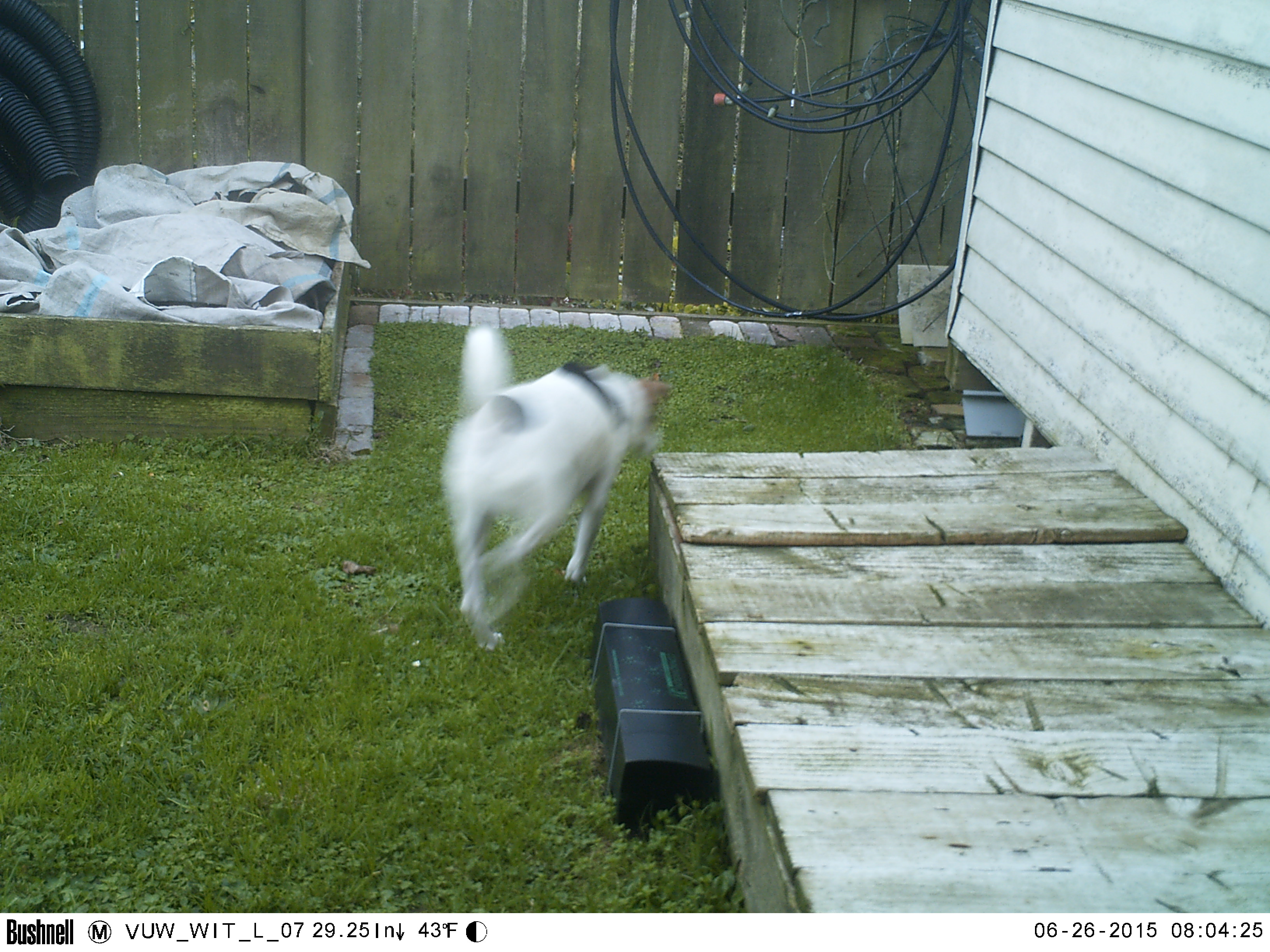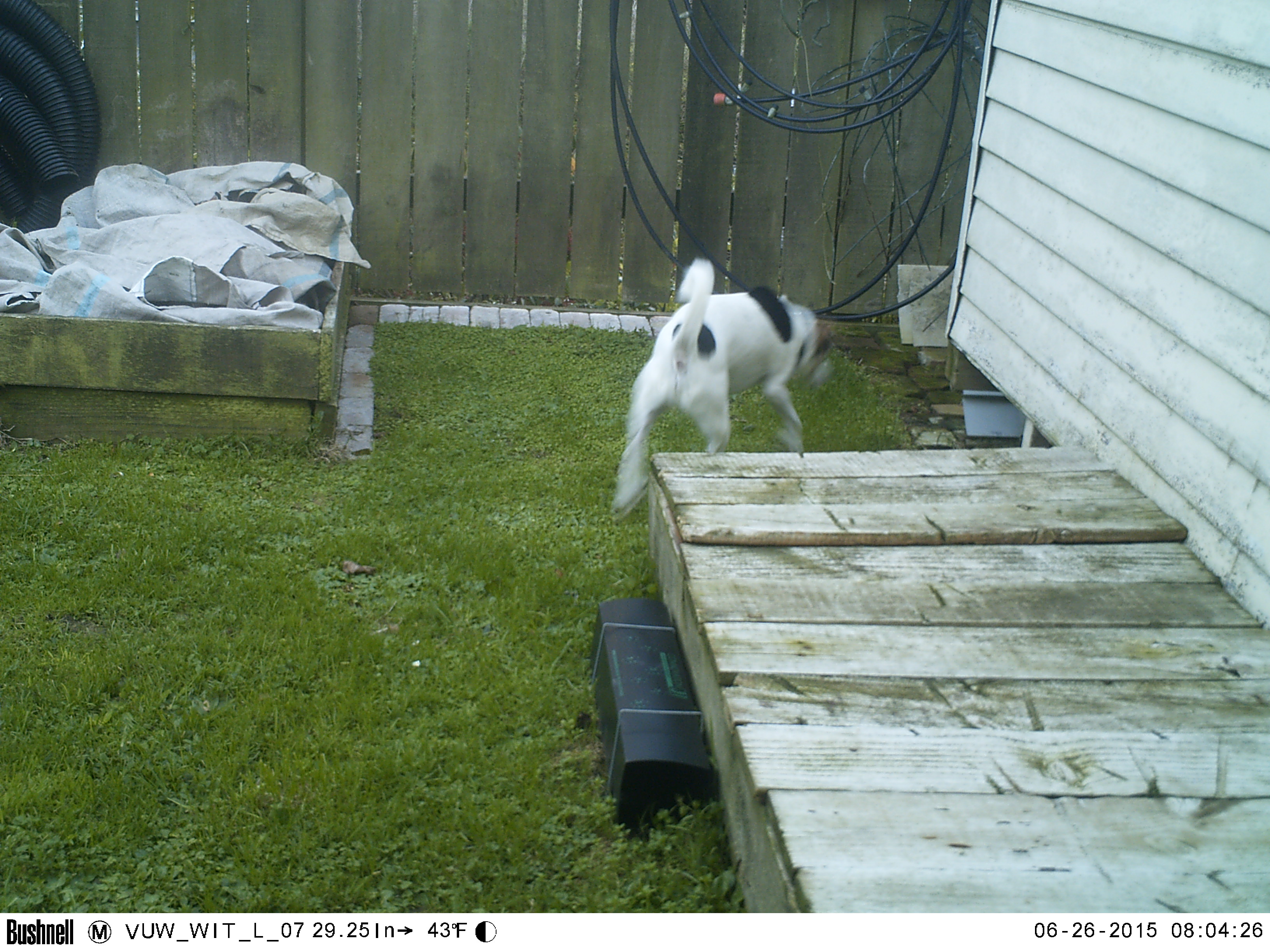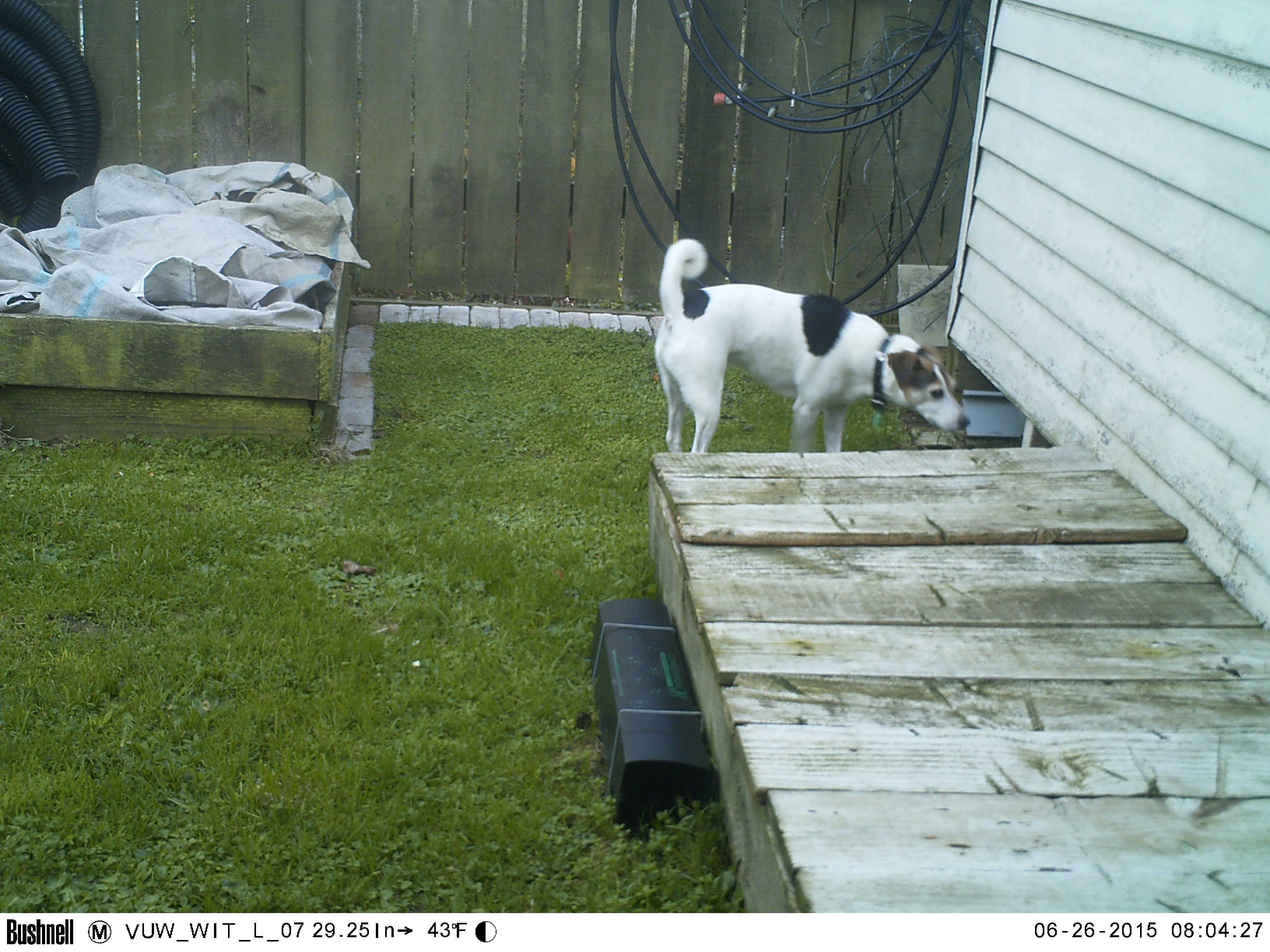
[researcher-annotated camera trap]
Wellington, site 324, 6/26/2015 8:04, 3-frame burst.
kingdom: Animalia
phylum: Chordata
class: Mammalia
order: Carnivora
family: Canidae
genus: Canis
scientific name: Canis familiaris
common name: dog